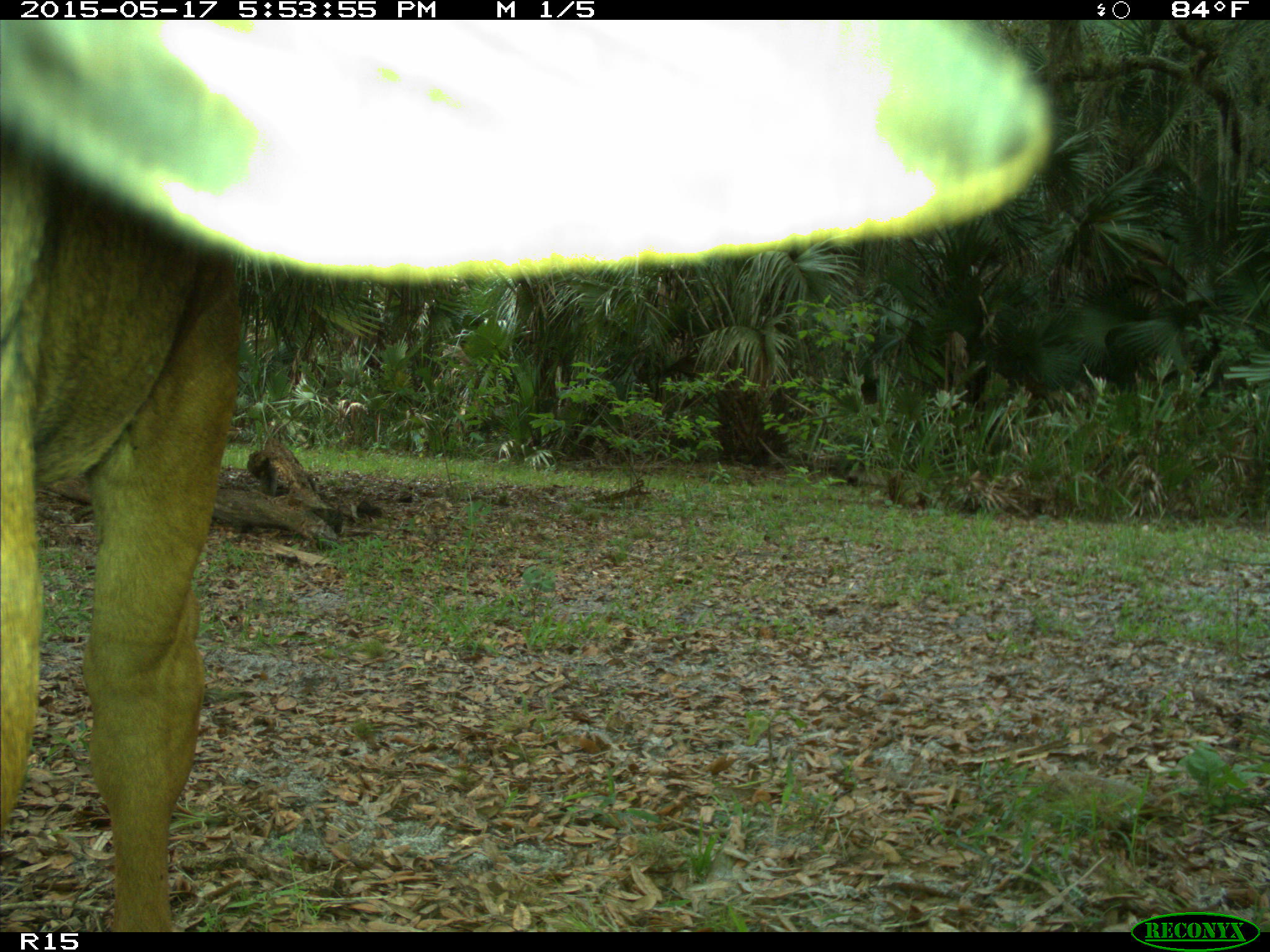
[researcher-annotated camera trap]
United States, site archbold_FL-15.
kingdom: Animalia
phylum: Chordata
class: Mammalia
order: Artiodactyla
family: Bovidae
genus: Bos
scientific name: Bos taurus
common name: domestic cow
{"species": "Bos taurus (domestic cow)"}